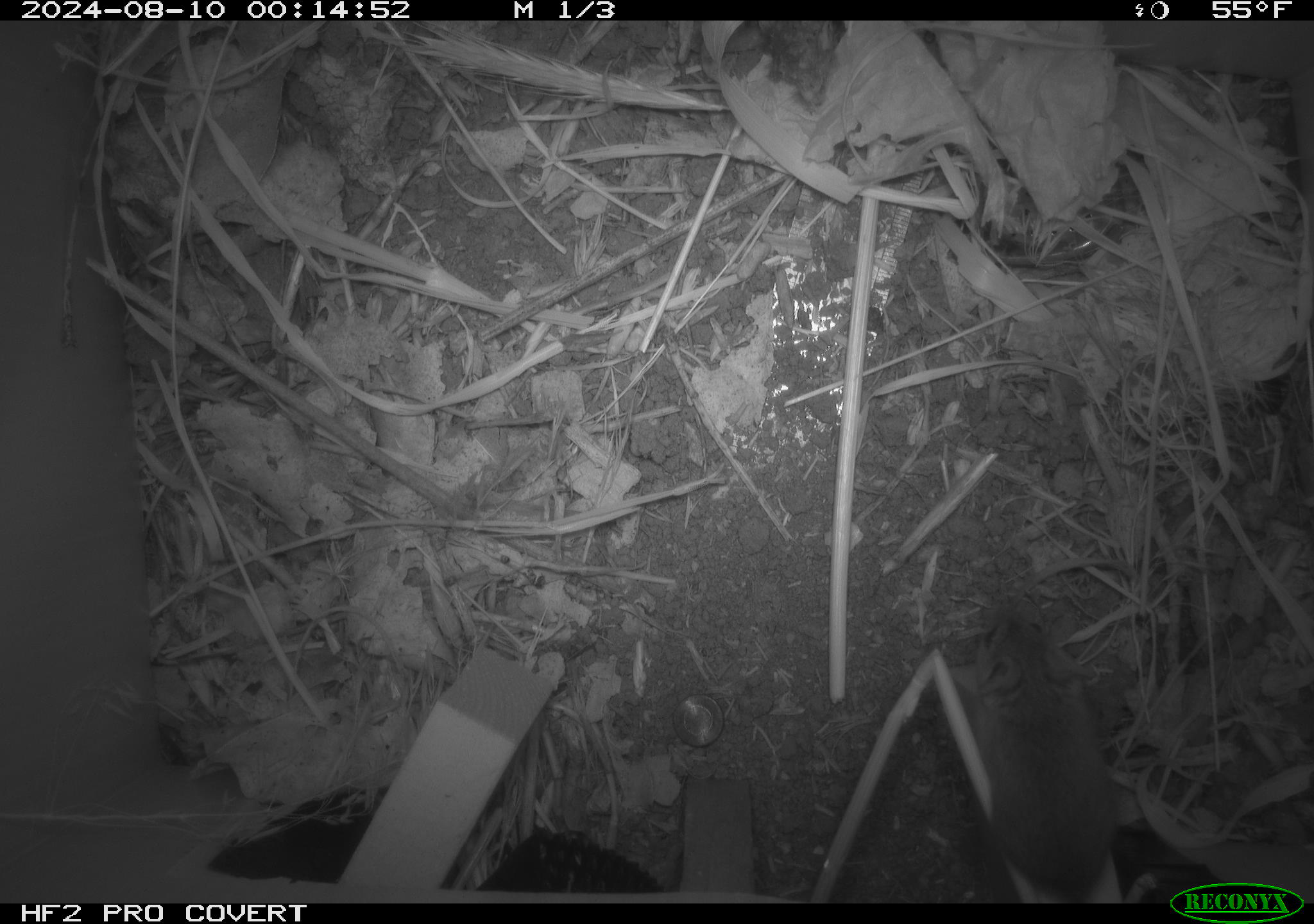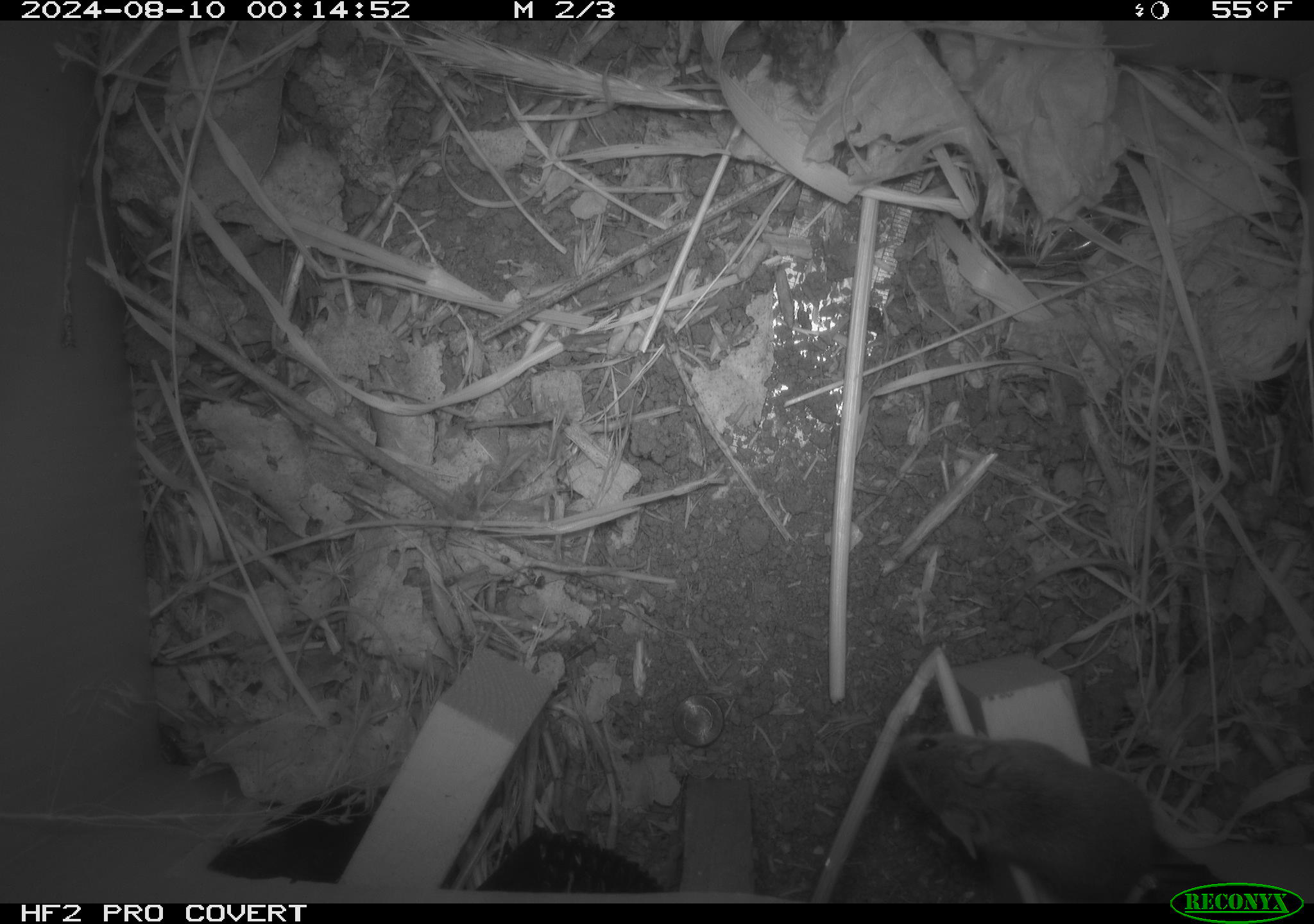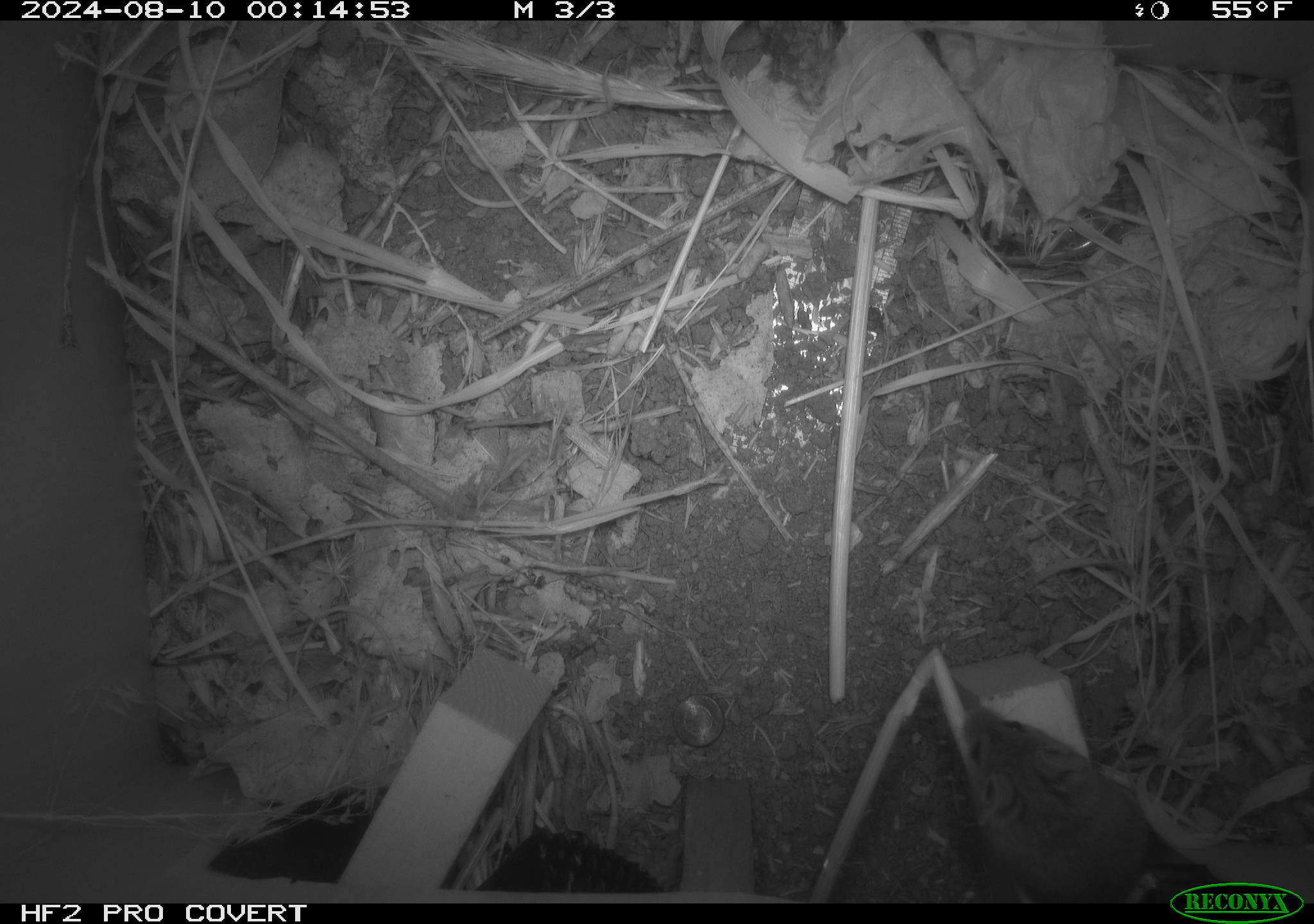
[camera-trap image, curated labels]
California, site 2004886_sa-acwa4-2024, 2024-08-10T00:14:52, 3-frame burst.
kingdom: Animalia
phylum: Chordata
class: Mammalia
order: Rodentia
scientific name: Rodentia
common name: mouse species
Mouse species (Rodentia).